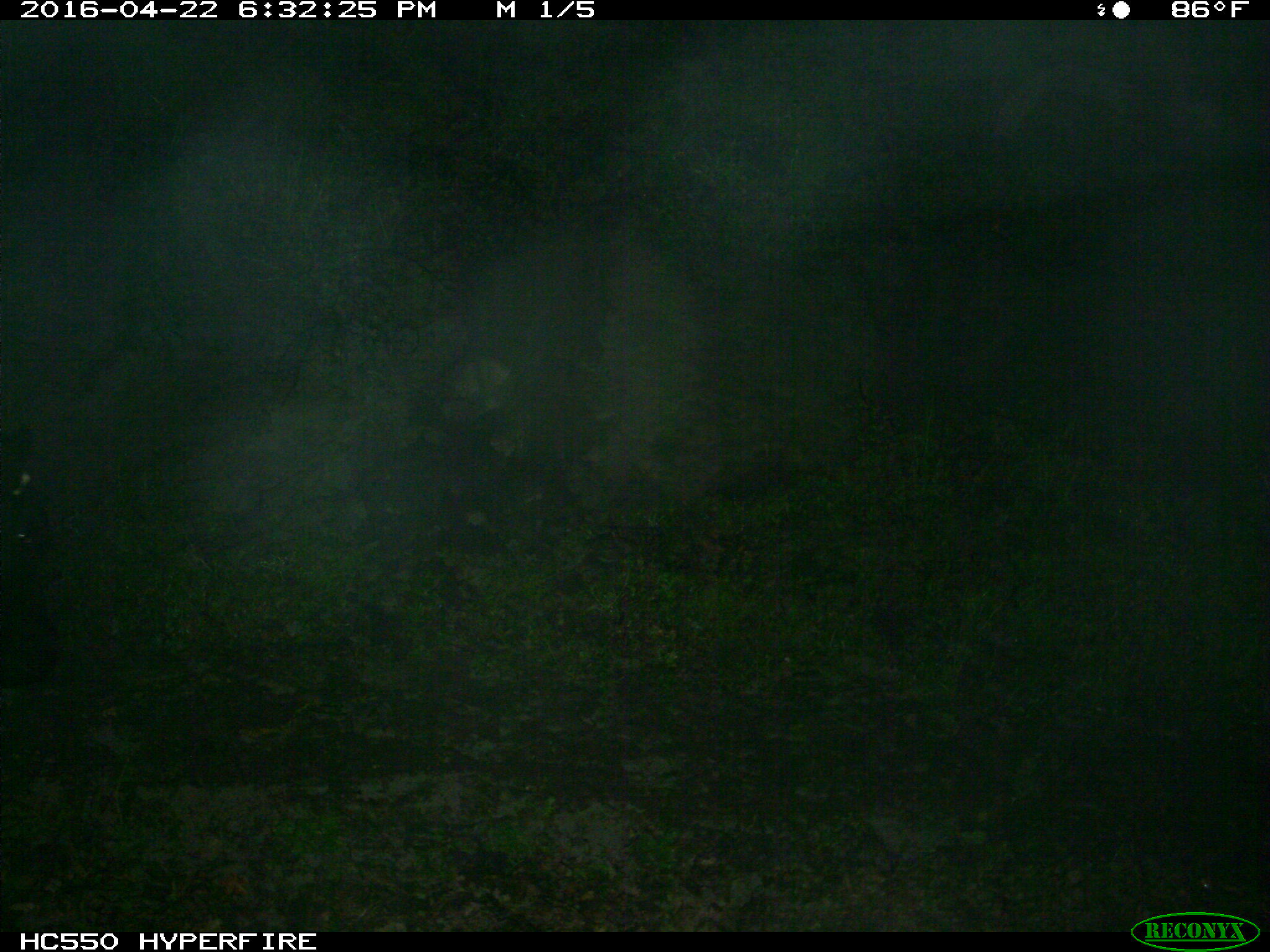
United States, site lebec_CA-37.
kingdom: Animalia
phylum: Chordata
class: Mammalia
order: Artiodactyla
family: Bovidae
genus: Bos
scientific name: Bos taurus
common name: domestic cow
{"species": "Bos taurus (domestic cow)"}